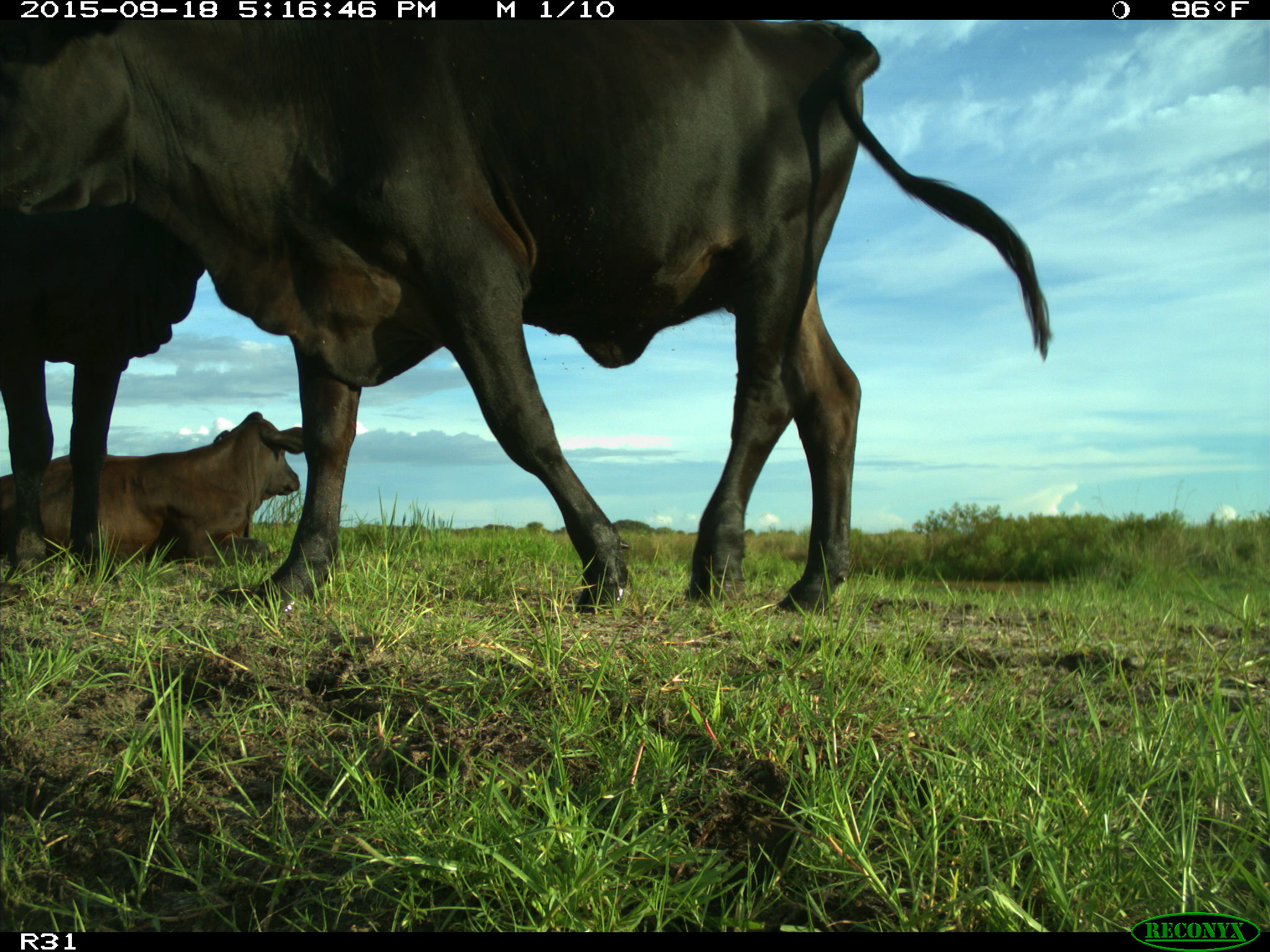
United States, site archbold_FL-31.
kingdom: Animalia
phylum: Chordata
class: Mammalia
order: Artiodactyla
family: Bovidae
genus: Bos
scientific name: Bos taurus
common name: domestic cow